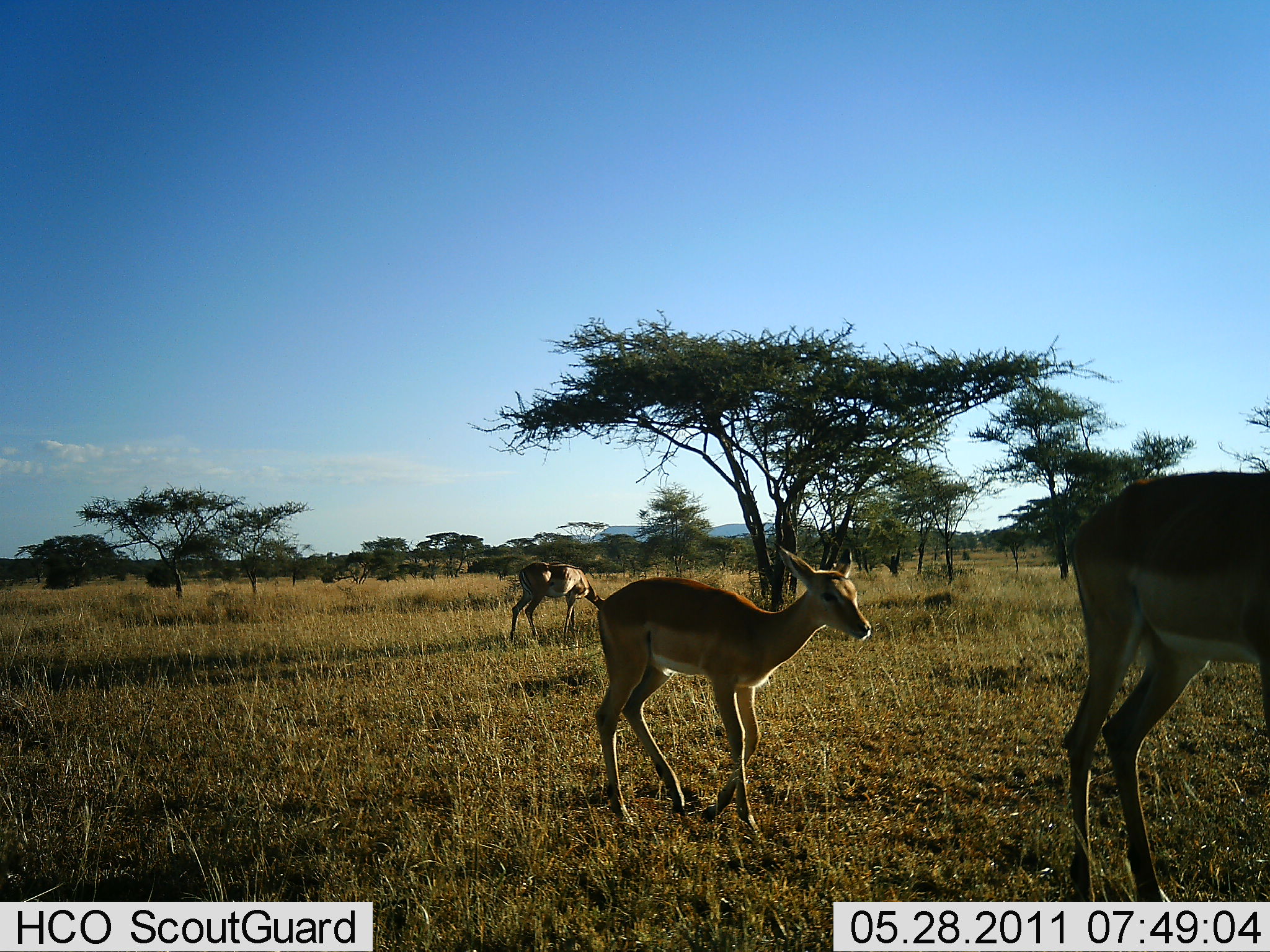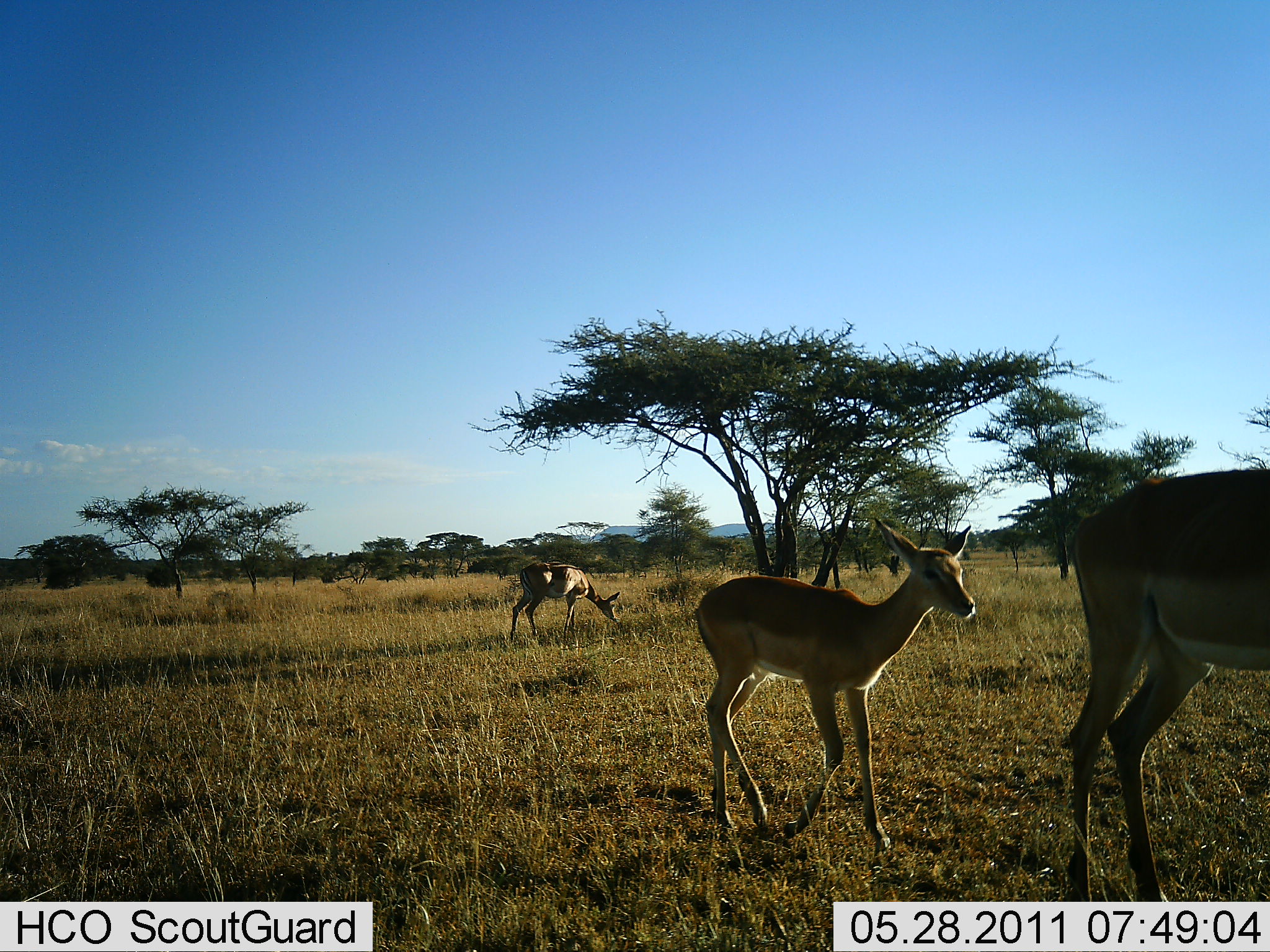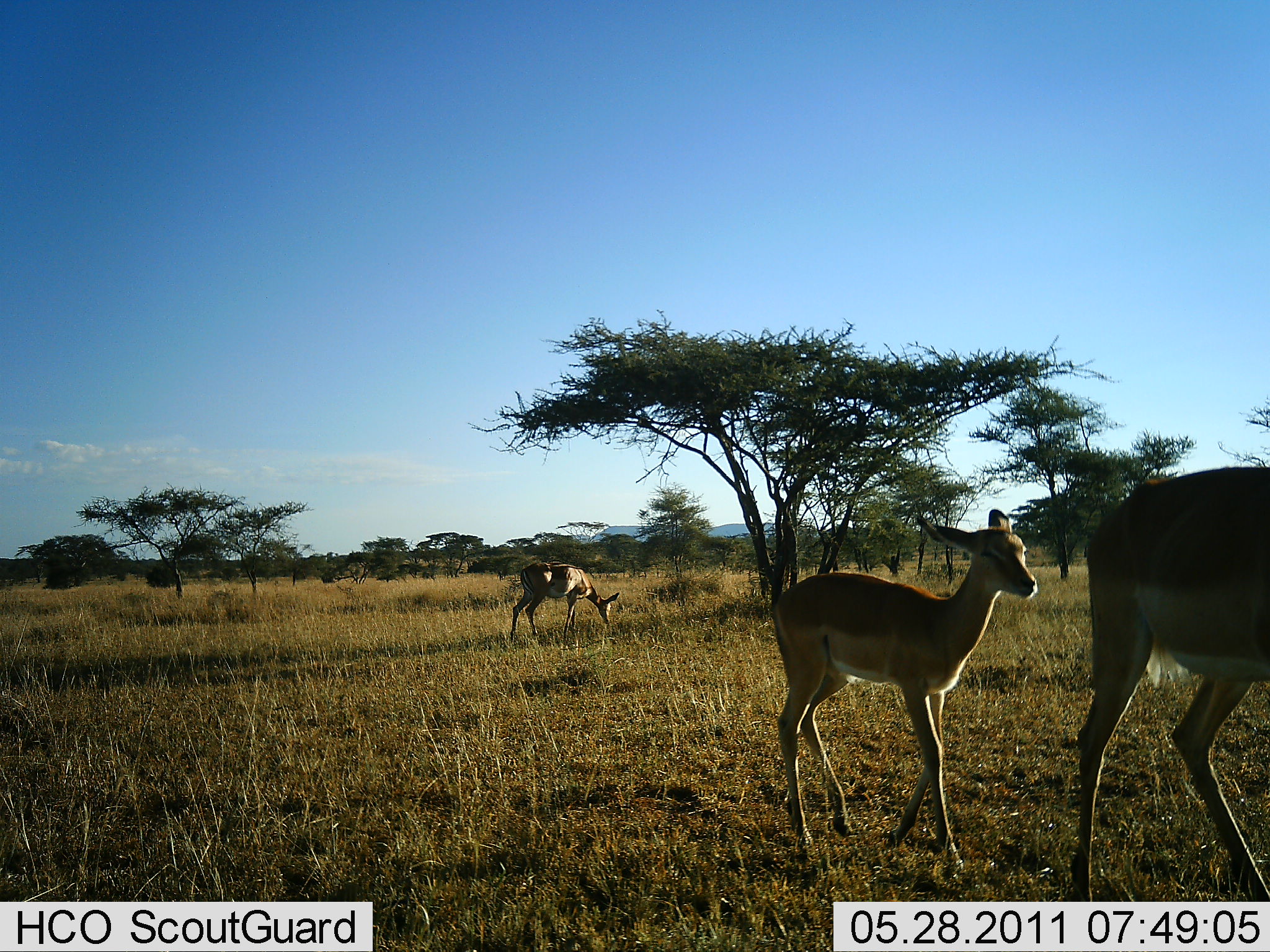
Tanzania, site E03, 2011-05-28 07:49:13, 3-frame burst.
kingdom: Animalia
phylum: Chordata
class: Mammalia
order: Artiodactyla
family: Bovidae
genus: Nanger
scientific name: Nanger granti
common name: grant's gazelle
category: gazellegrants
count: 3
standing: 60%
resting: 0%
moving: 100%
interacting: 0%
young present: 80%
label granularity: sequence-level